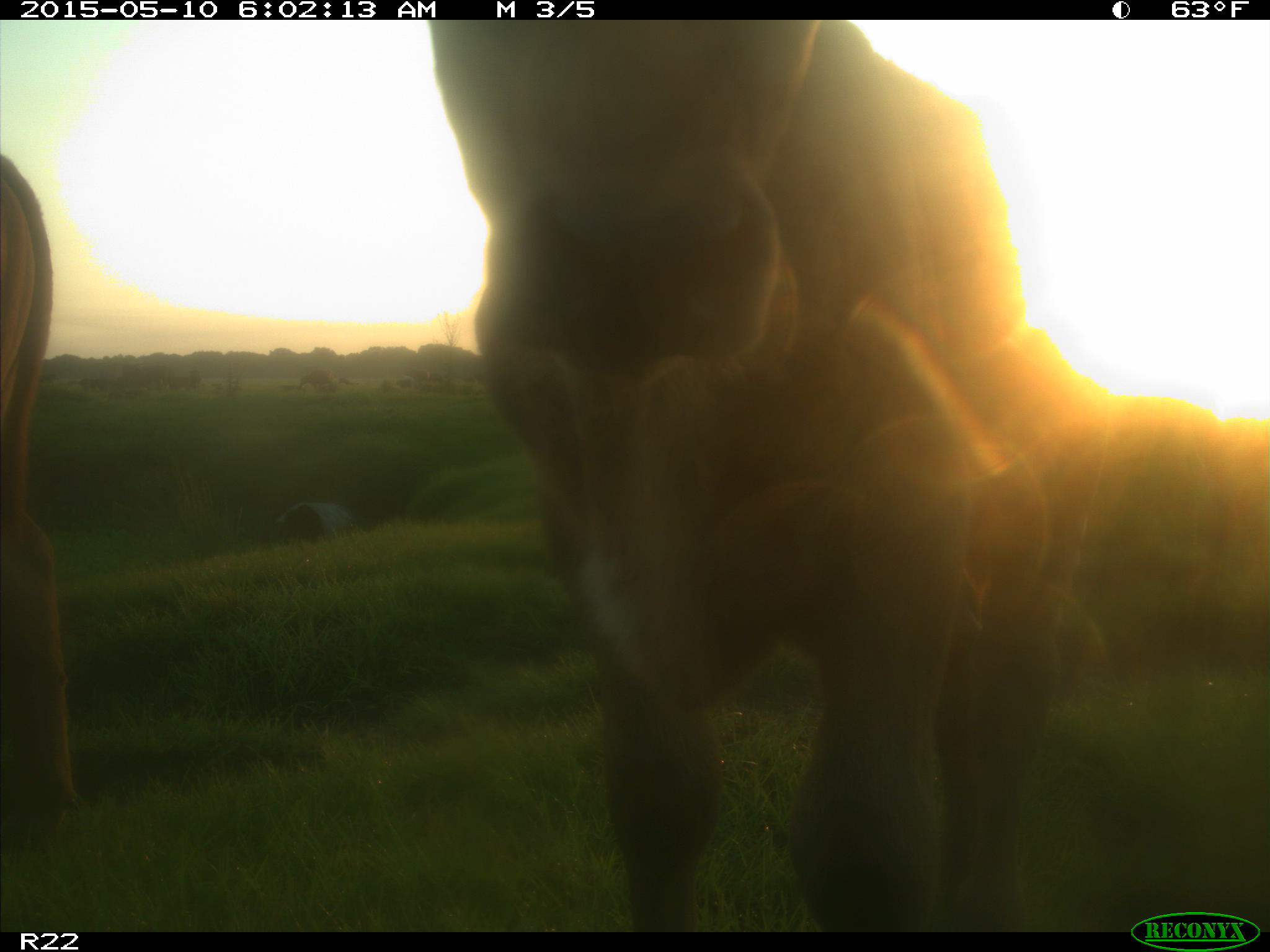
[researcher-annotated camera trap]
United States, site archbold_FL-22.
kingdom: Animalia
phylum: Chordata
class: Mammalia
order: Artiodactyla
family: Bovidae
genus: Bos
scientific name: Bos taurus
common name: domestic cow